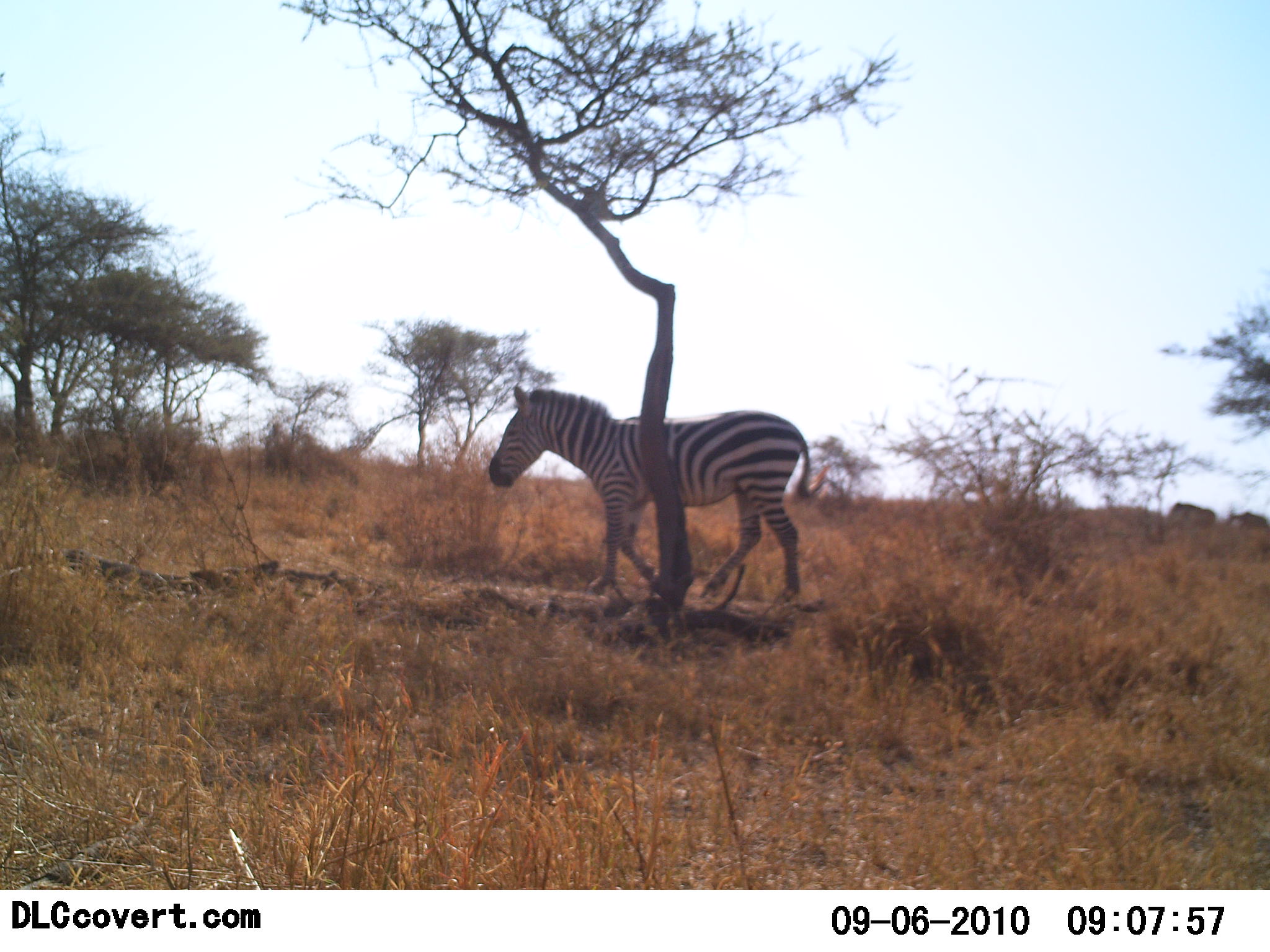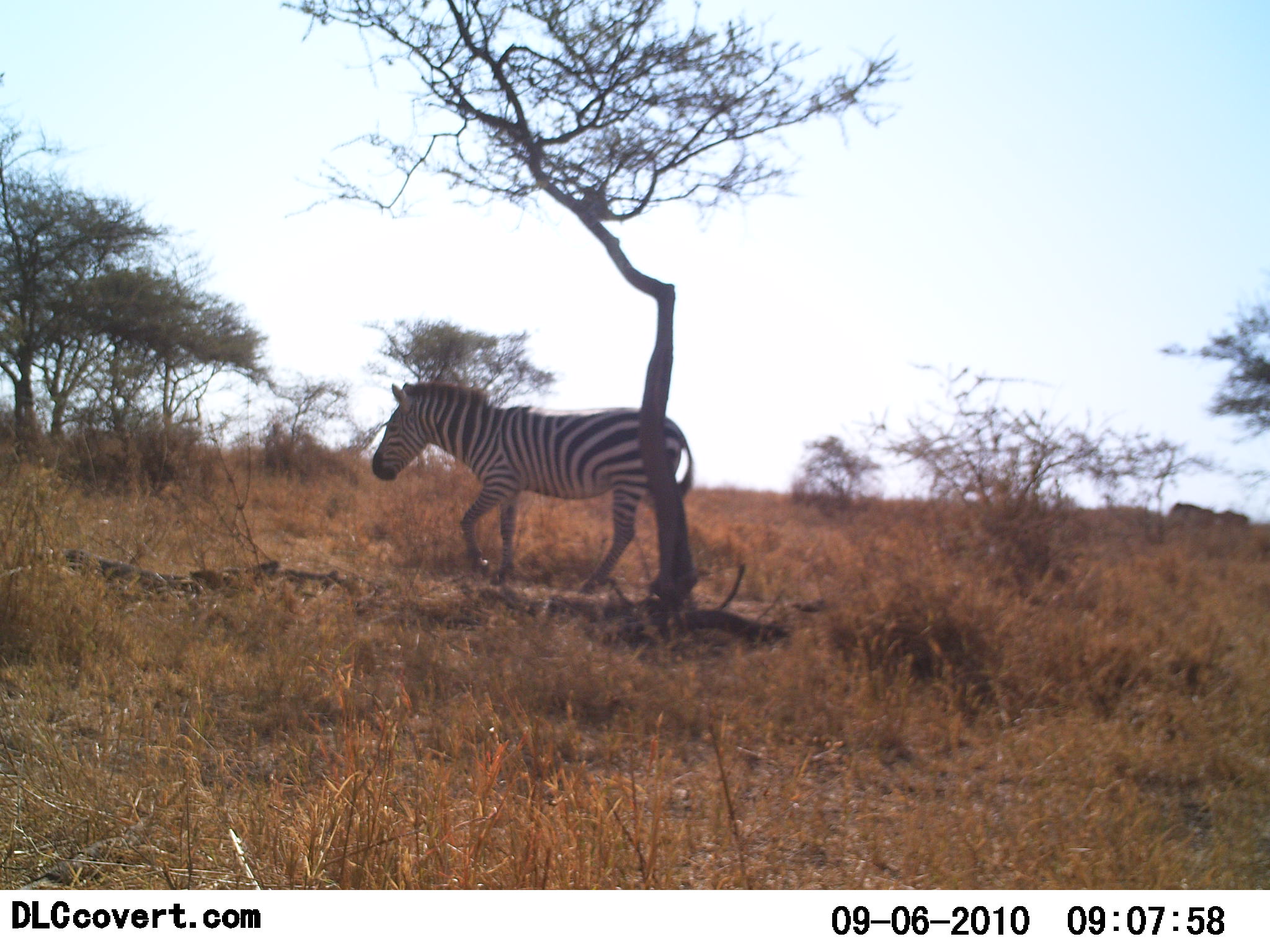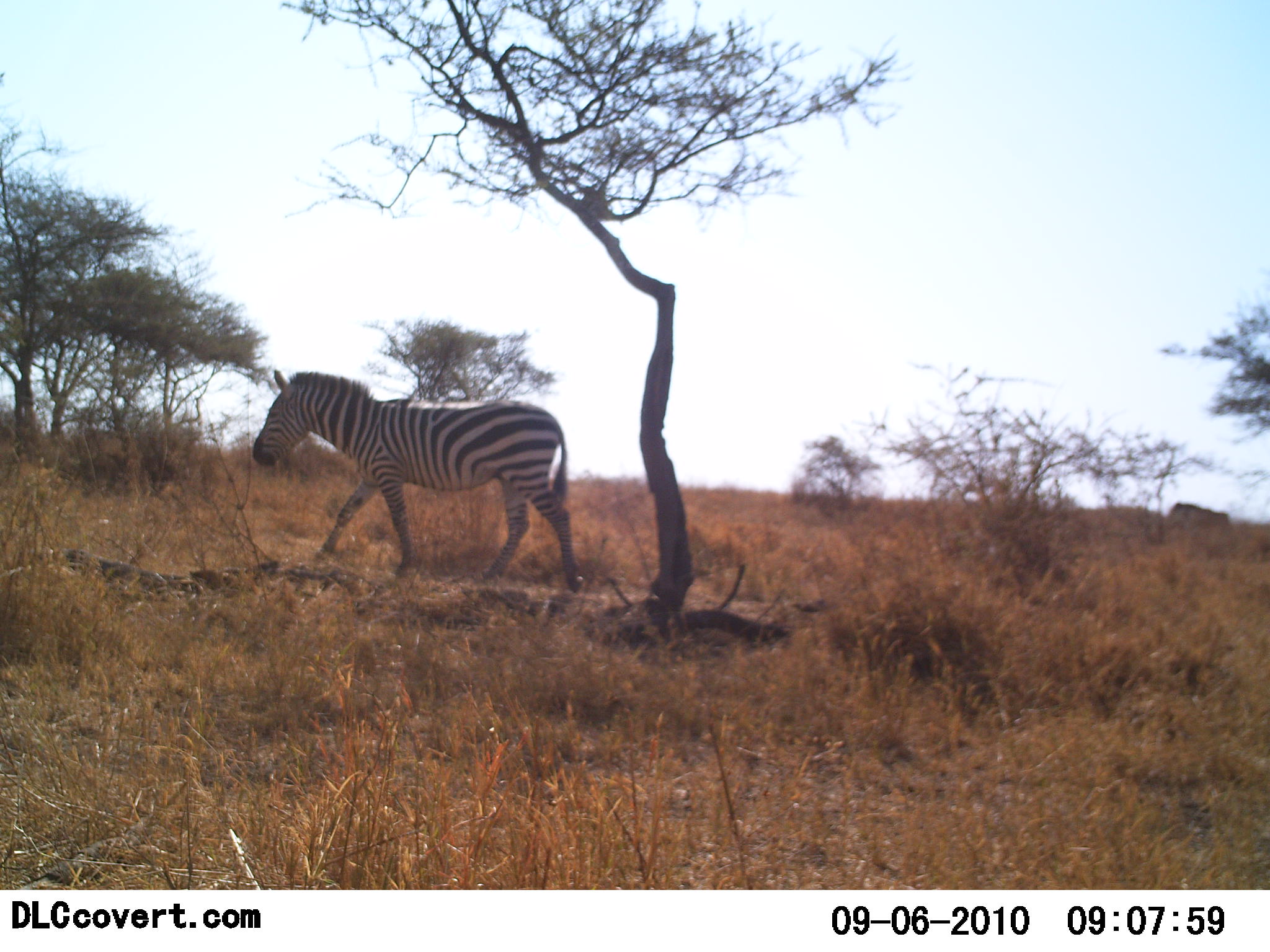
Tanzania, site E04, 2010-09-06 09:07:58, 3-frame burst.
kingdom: Animalia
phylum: Chordata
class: Mammalia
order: Perissodactyla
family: Equidae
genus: Equus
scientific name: Equus quagga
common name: plains zebra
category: zebra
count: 1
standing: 6%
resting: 0%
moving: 100%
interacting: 0%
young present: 0%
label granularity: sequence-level